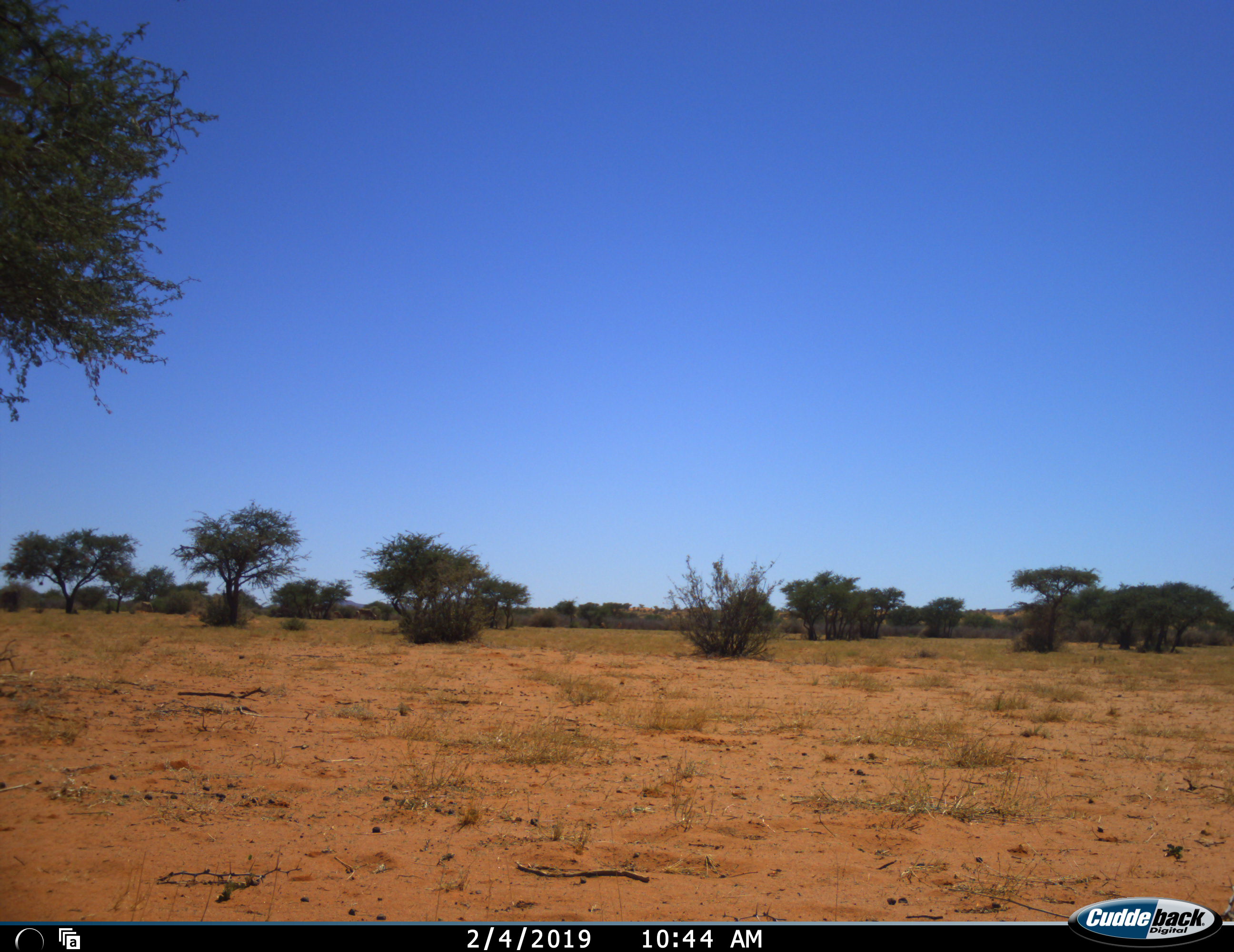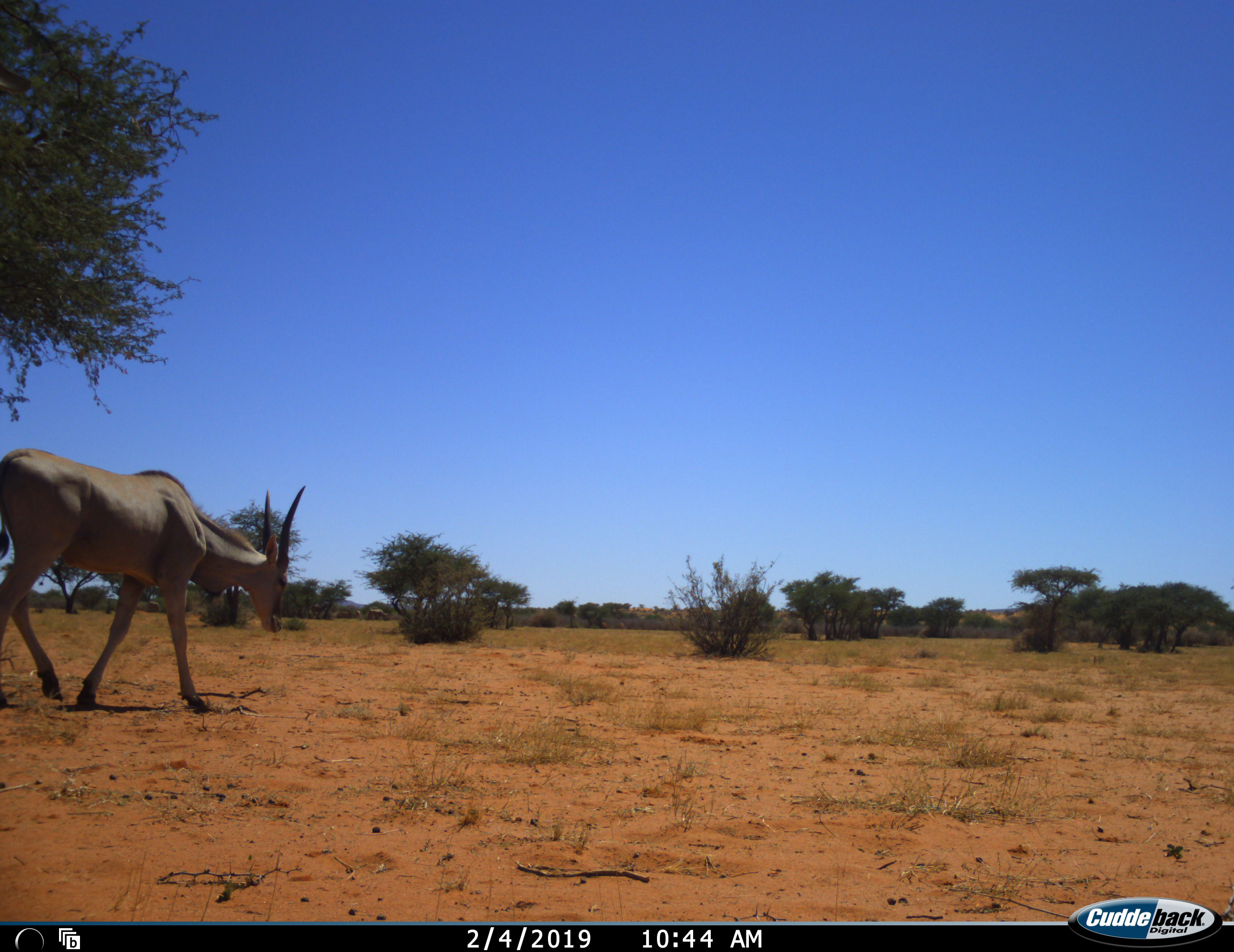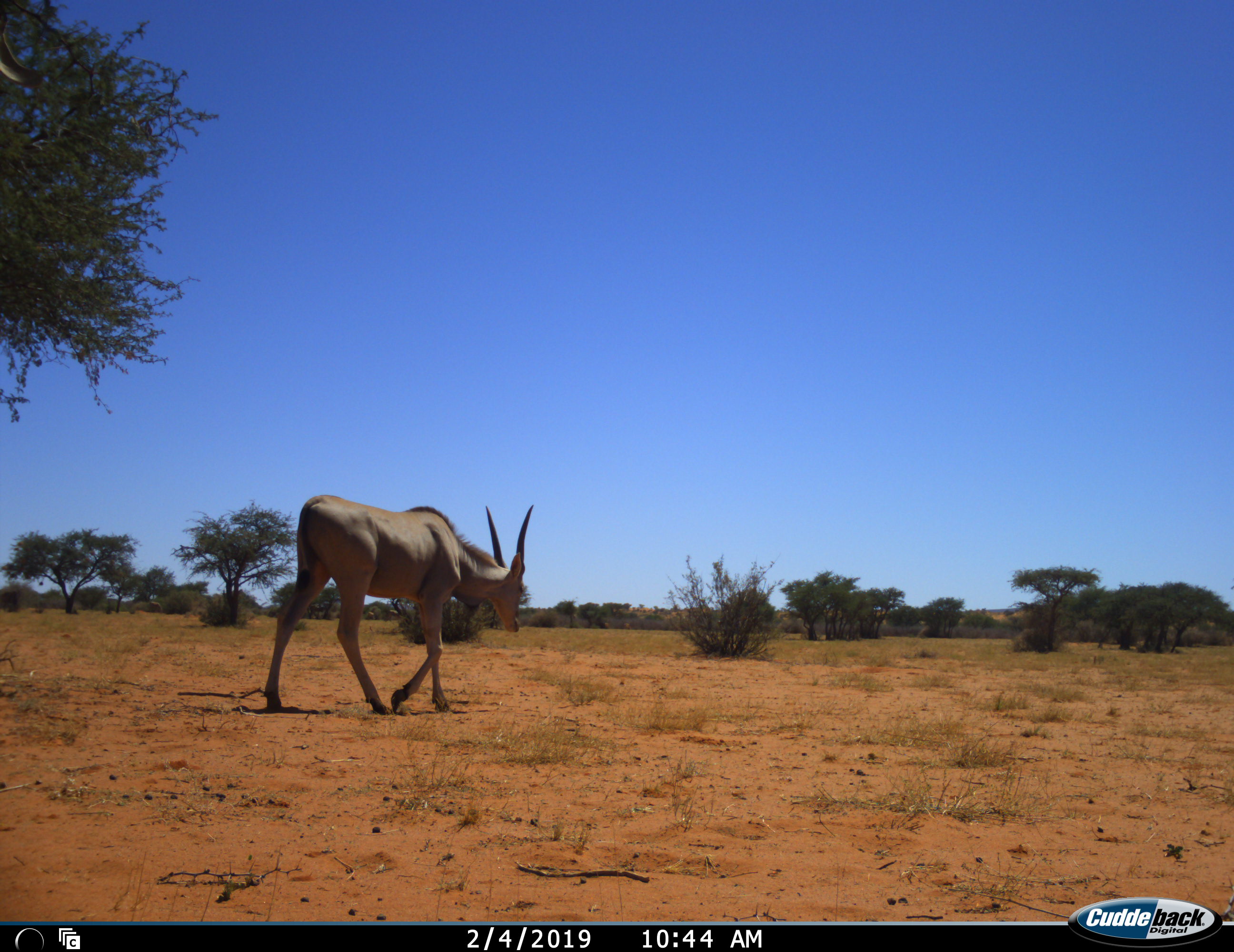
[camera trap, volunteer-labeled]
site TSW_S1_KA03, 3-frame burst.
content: unidentified animal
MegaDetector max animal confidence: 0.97